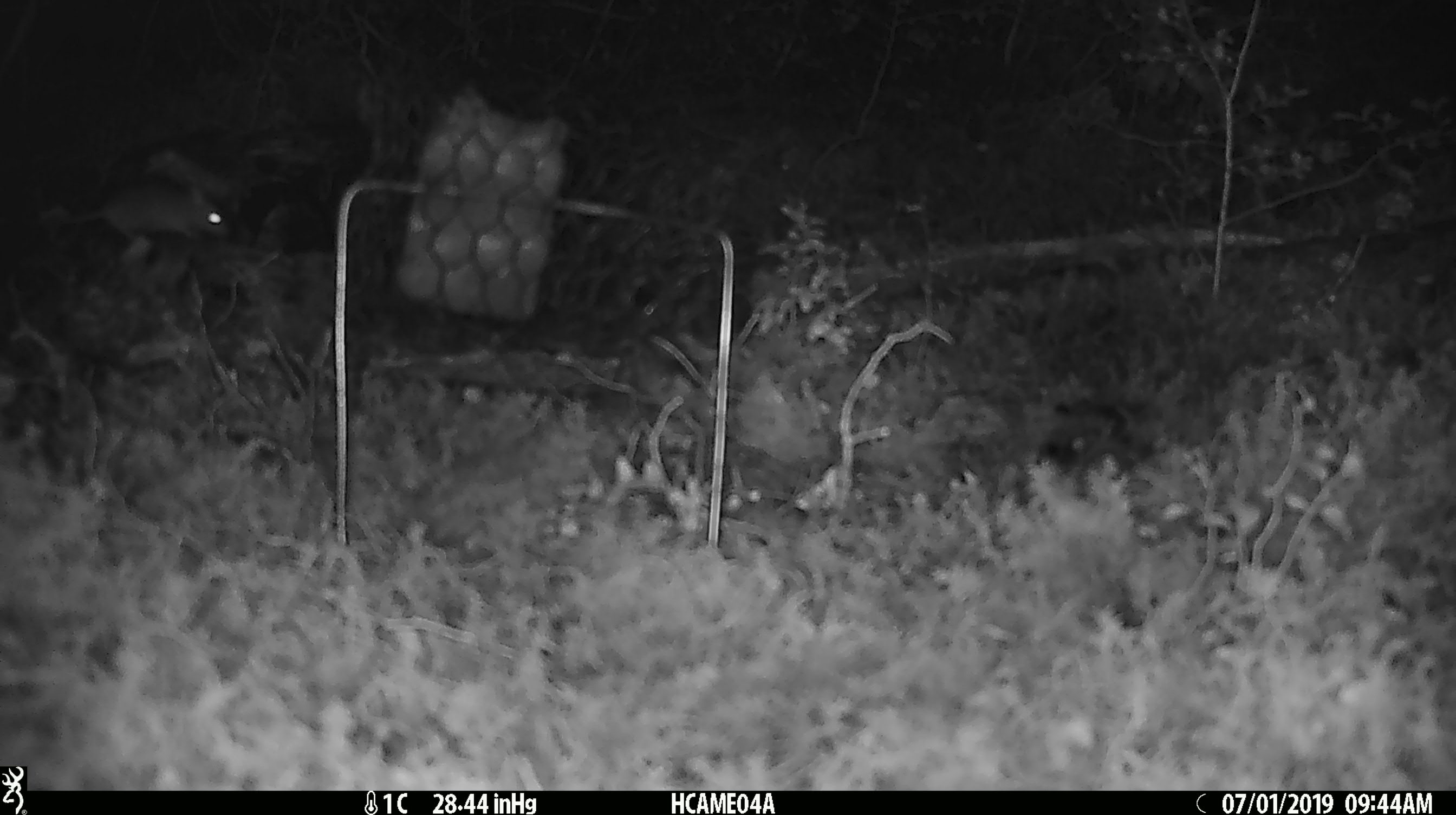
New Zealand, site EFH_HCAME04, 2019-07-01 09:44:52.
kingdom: Animalia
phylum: Chordata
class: Mammalia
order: Rodentia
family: Muridae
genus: Mus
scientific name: Mus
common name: mouse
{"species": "mouse (Mus)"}